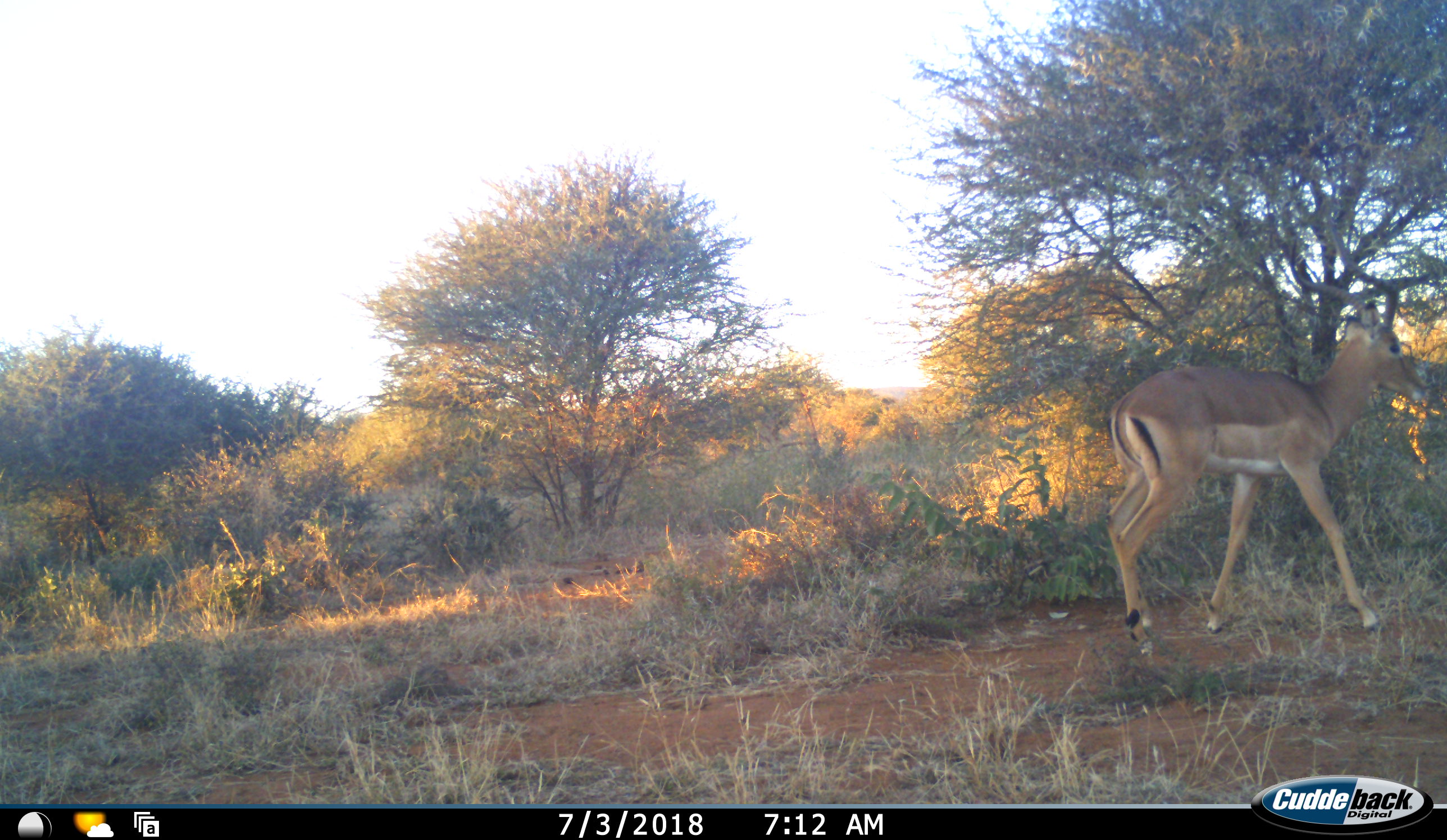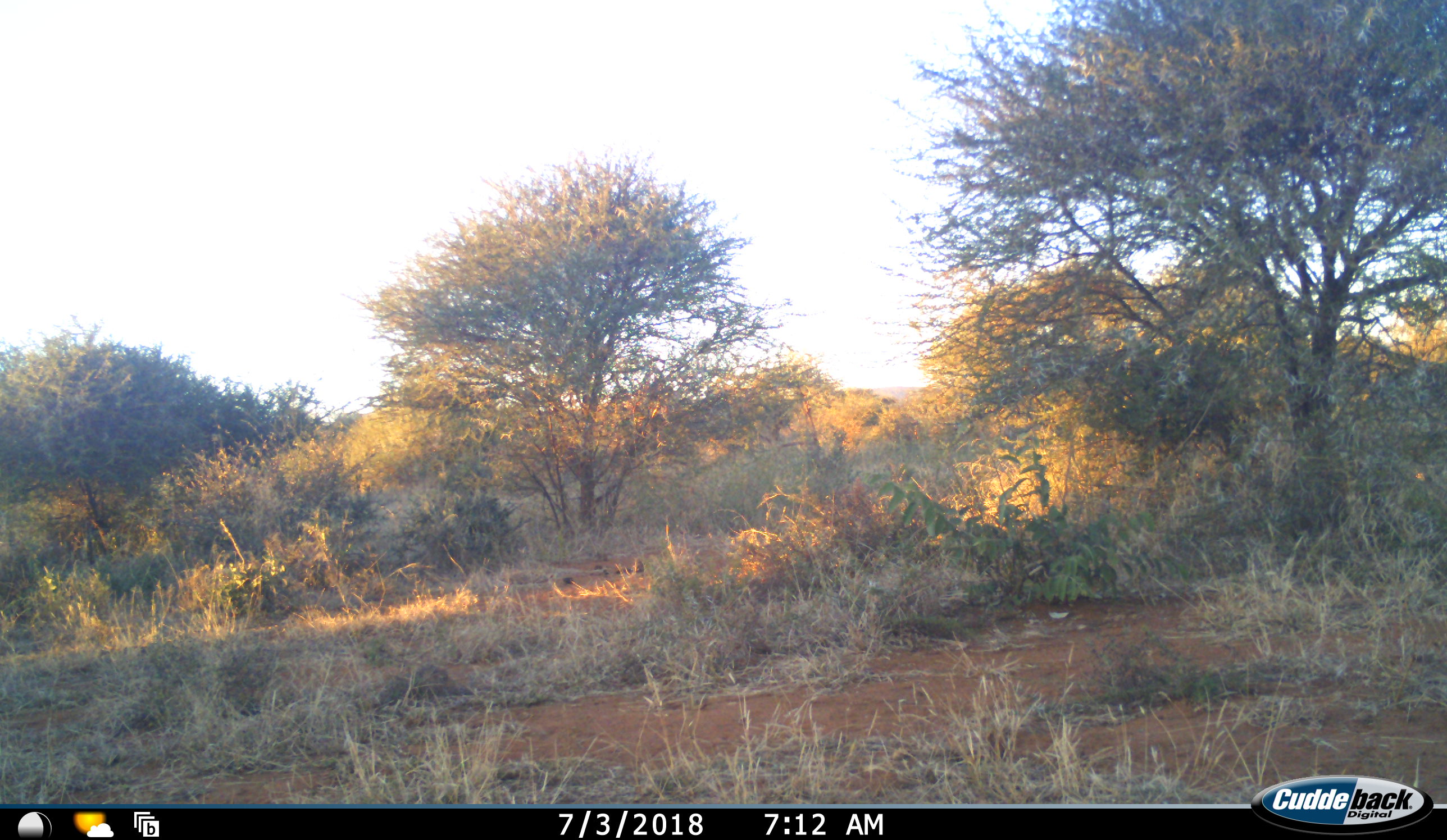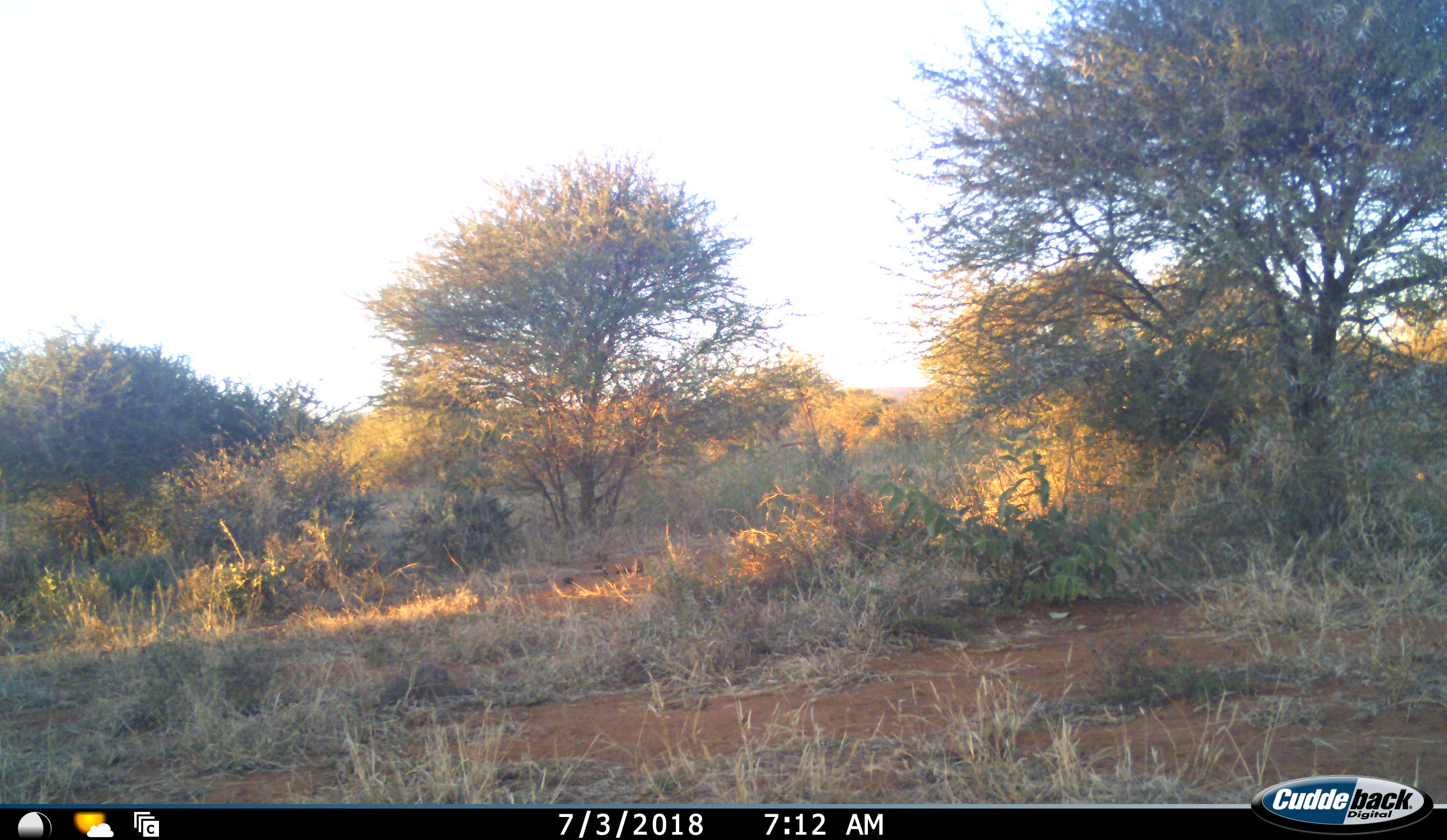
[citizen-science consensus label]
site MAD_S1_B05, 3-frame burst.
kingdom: Animalia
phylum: Chordata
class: Mammalia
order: Artiodactyla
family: Bovidae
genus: Aepyceros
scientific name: Aepyceros melampus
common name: impala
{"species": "impala (Aepyceros melampus)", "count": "1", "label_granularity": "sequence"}